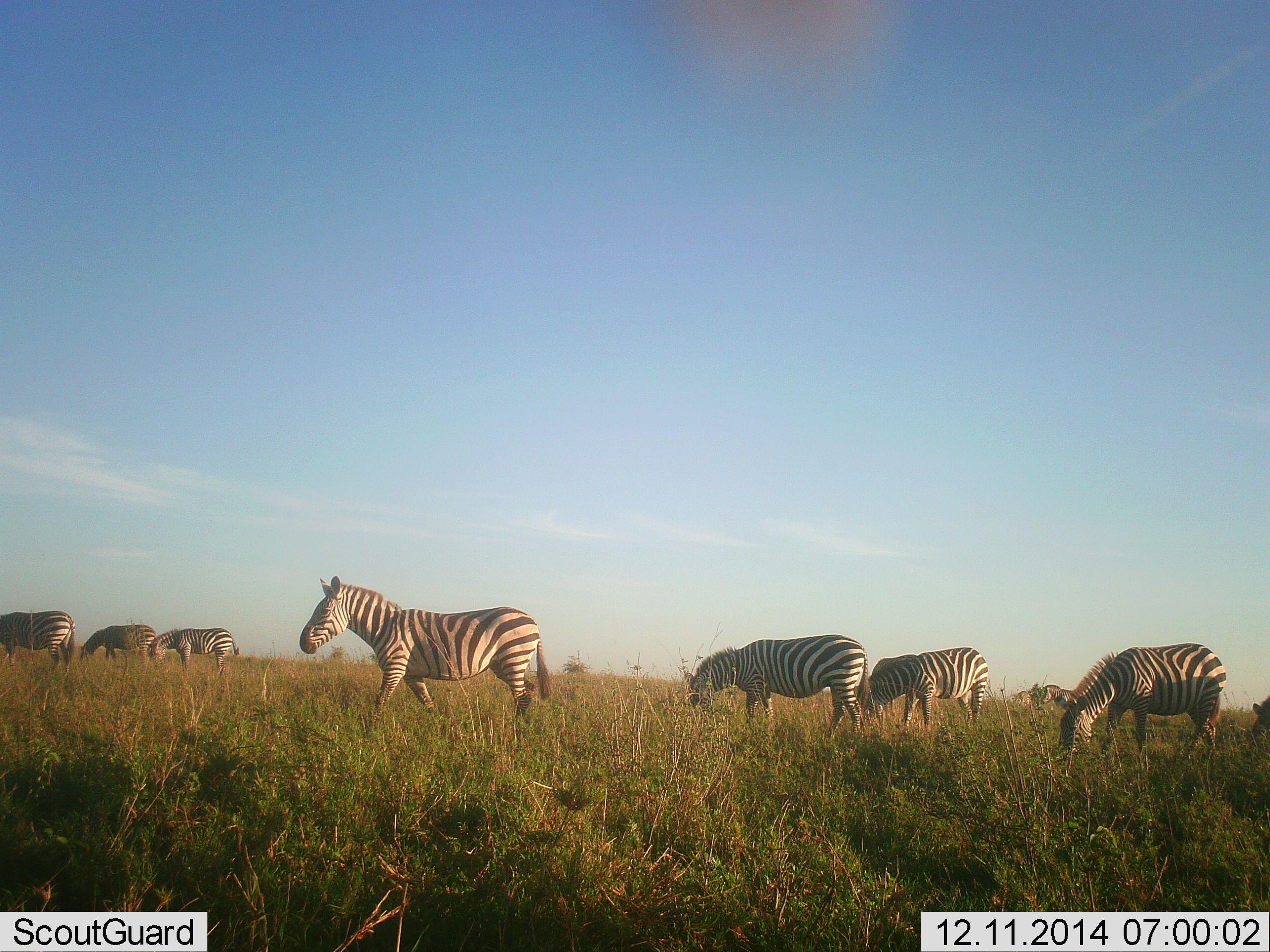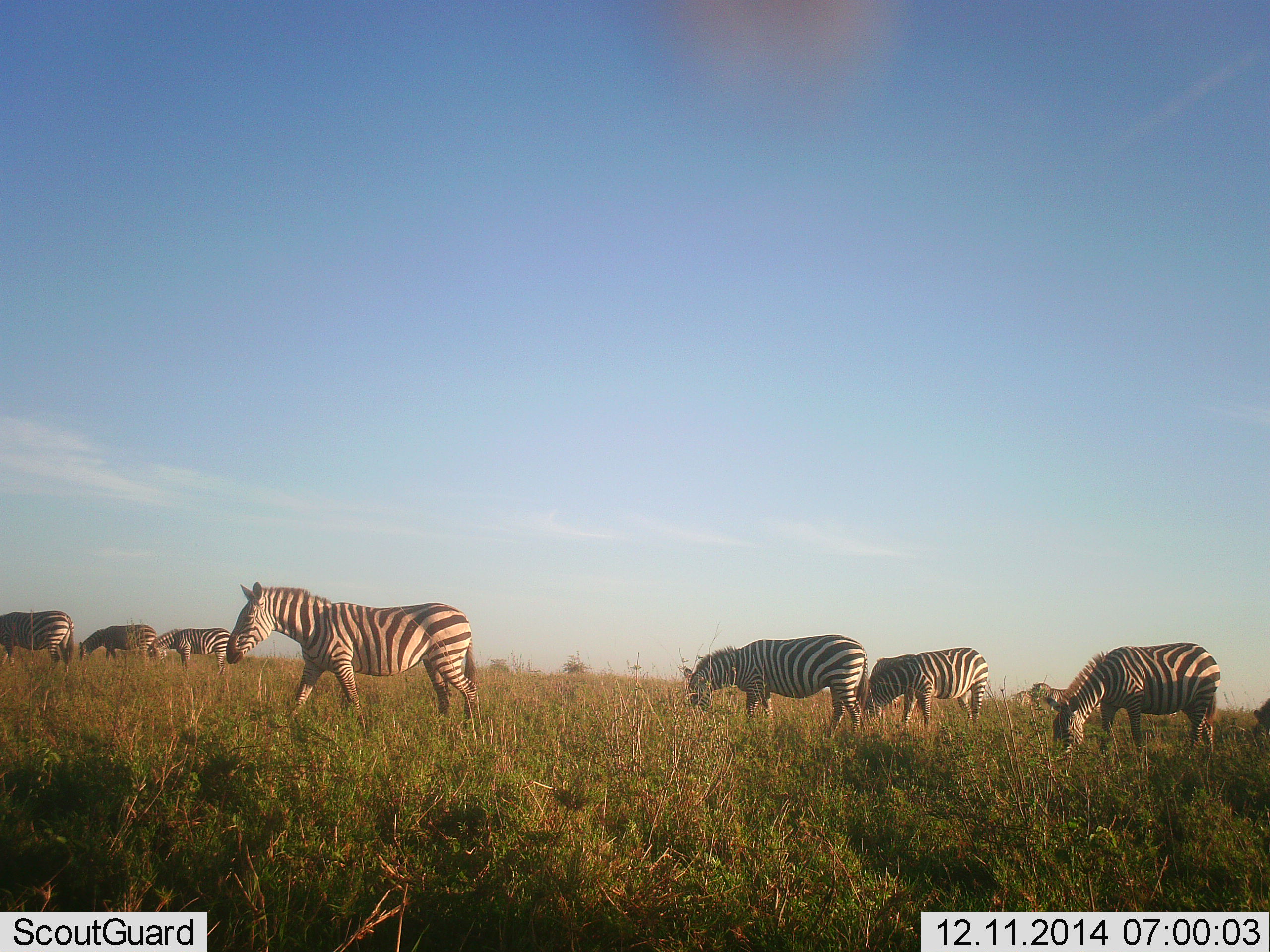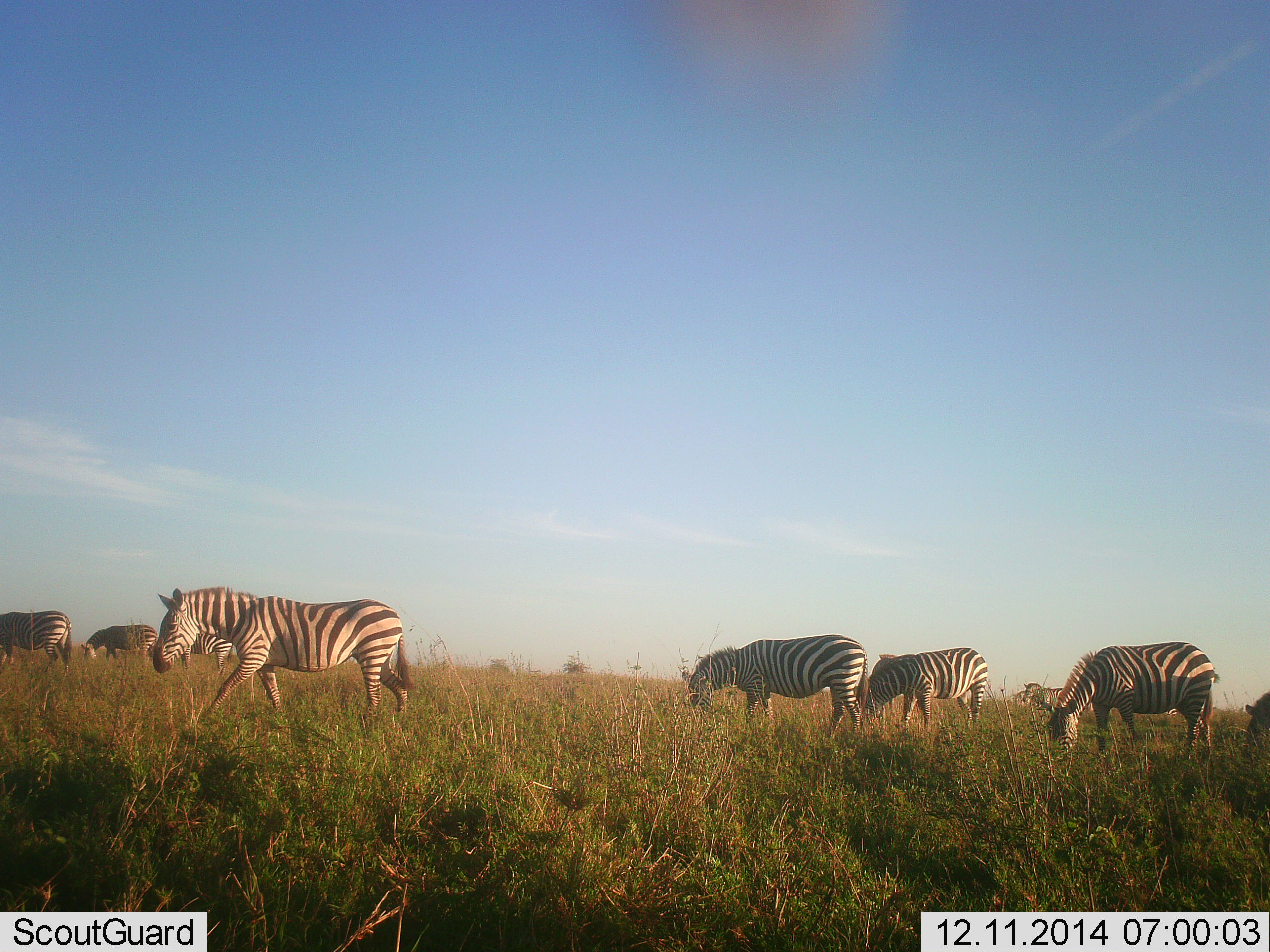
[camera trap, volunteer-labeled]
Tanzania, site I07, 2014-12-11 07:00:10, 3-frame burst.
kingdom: Animalia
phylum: Chordata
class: Mammalia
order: Perissodactyla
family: Equidae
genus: Equus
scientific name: Equus quagga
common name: plains zebra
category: zebra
Zebra (plains zebra) (Equus quagga), count 7. Behavior (volunteer vote fractions): standing 20%, resting 0%, moving 50%, interacting 0%. Young present (vote fraction): 0%. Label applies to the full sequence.